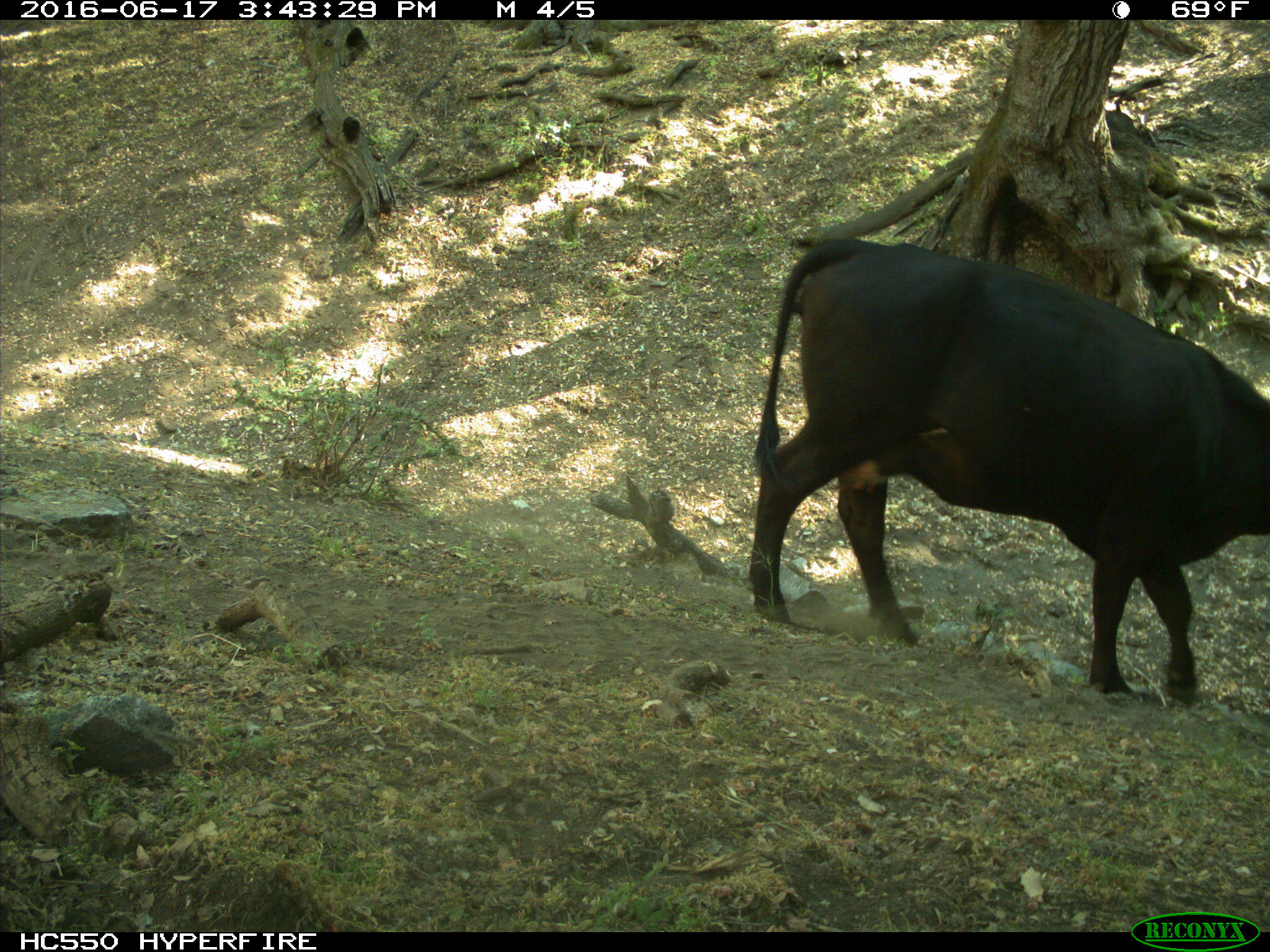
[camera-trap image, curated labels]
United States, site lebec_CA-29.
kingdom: Animalia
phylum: Chordata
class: Mammalia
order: Artiodactyla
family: Bovidae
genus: Bos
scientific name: Bos taurus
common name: domestic cow